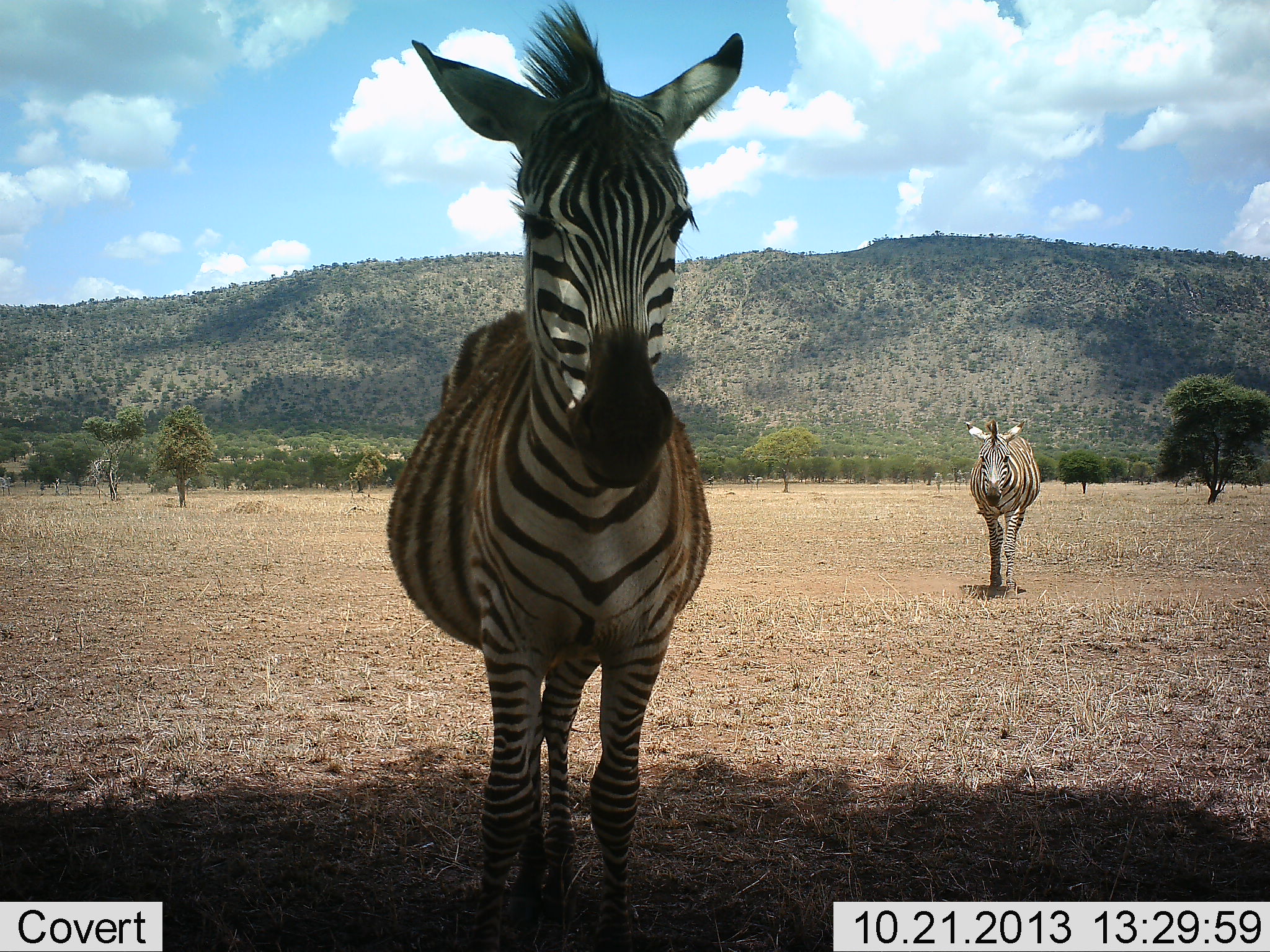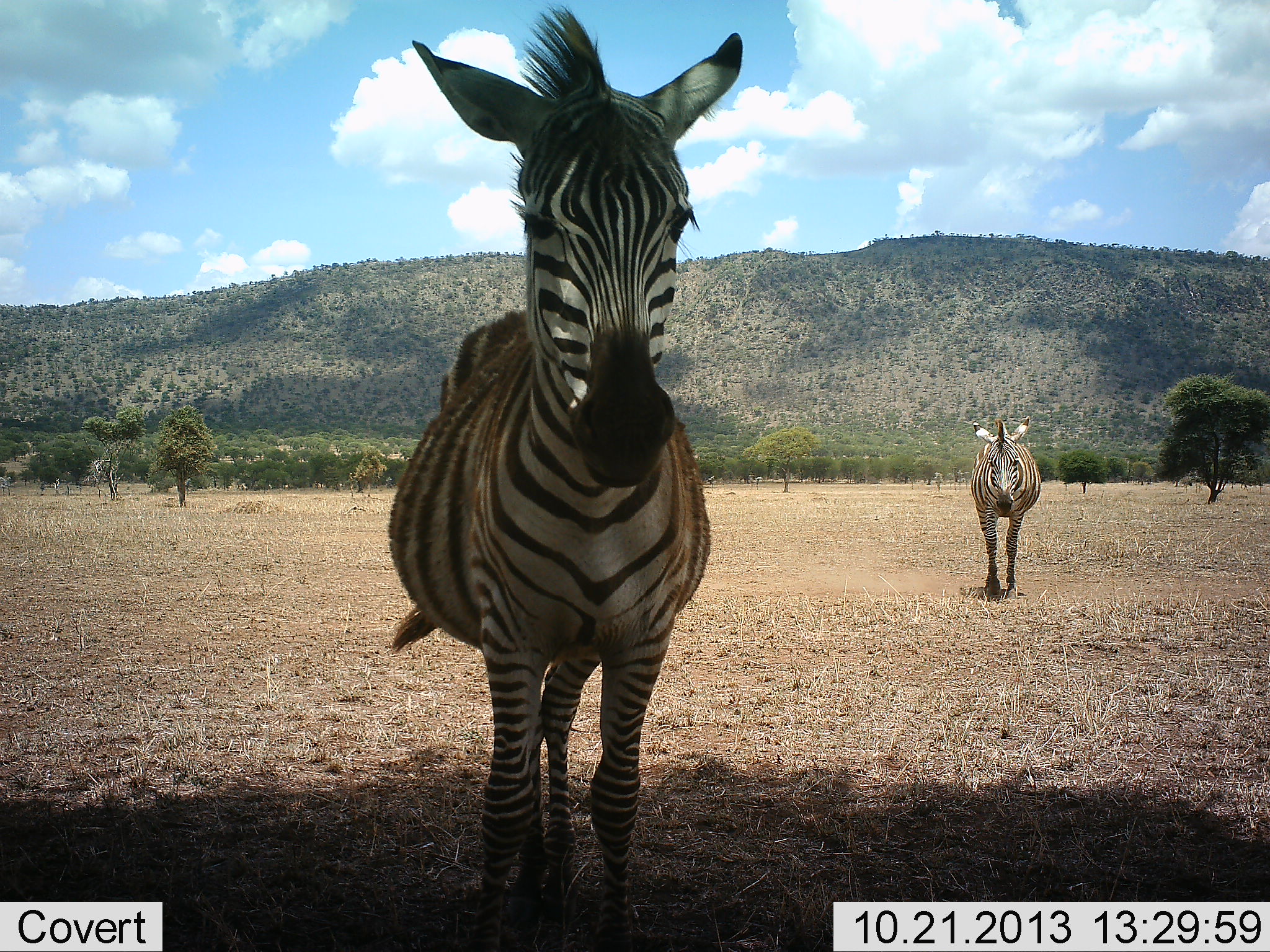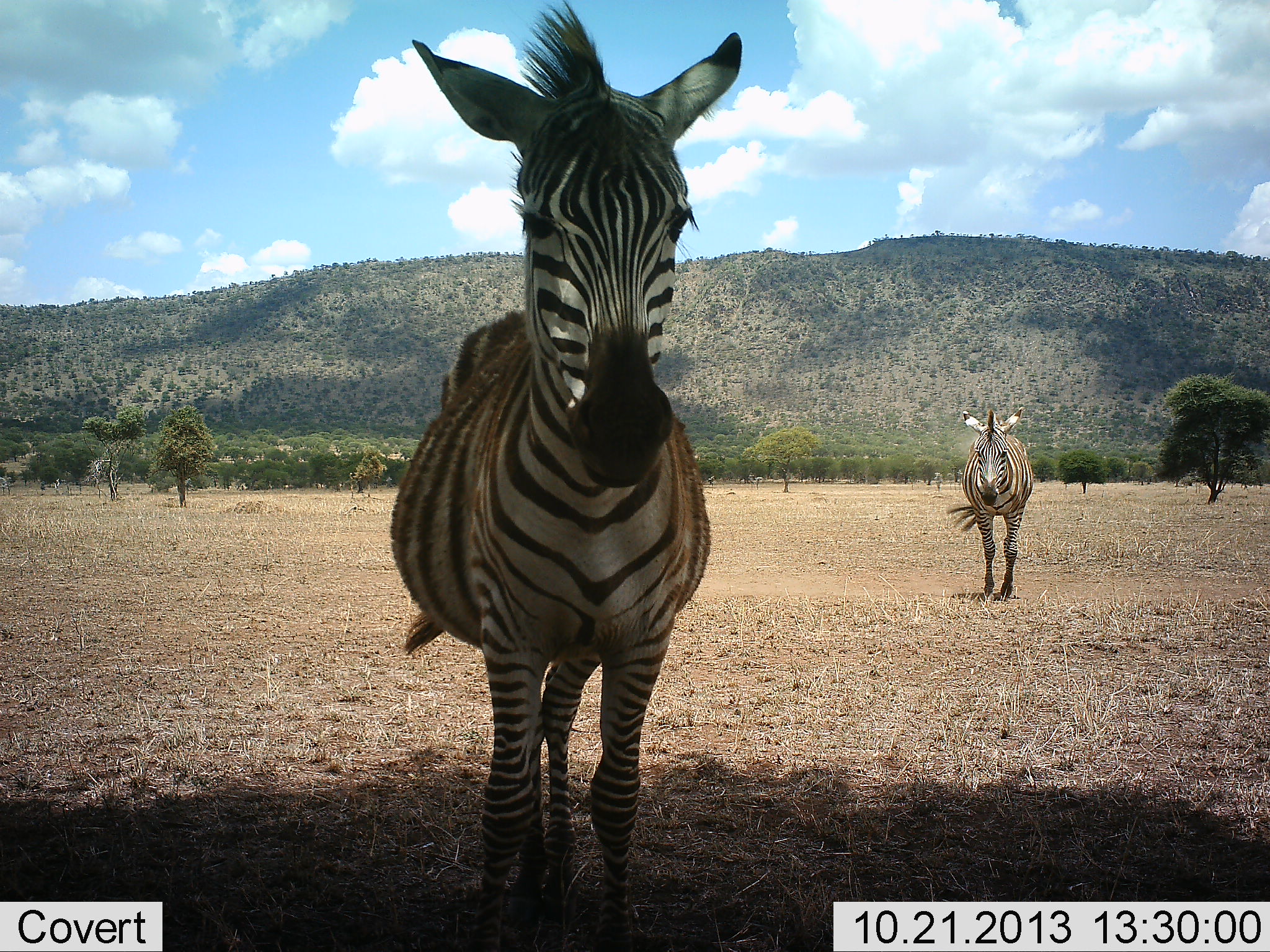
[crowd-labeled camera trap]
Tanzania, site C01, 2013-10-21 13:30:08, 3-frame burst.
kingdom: Animalia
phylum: Chordata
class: Mammalia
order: Perissodactyla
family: Equidae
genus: Equus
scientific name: Equus quagga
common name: plains zebra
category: zebra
Zebra (plains zebra) (Equus quagga), count 2. Behavior (volunteer vote fractions): standing 90%, resting 0%, moving 80%, interacting 10%. Young present (vote fraction): 10%. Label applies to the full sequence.